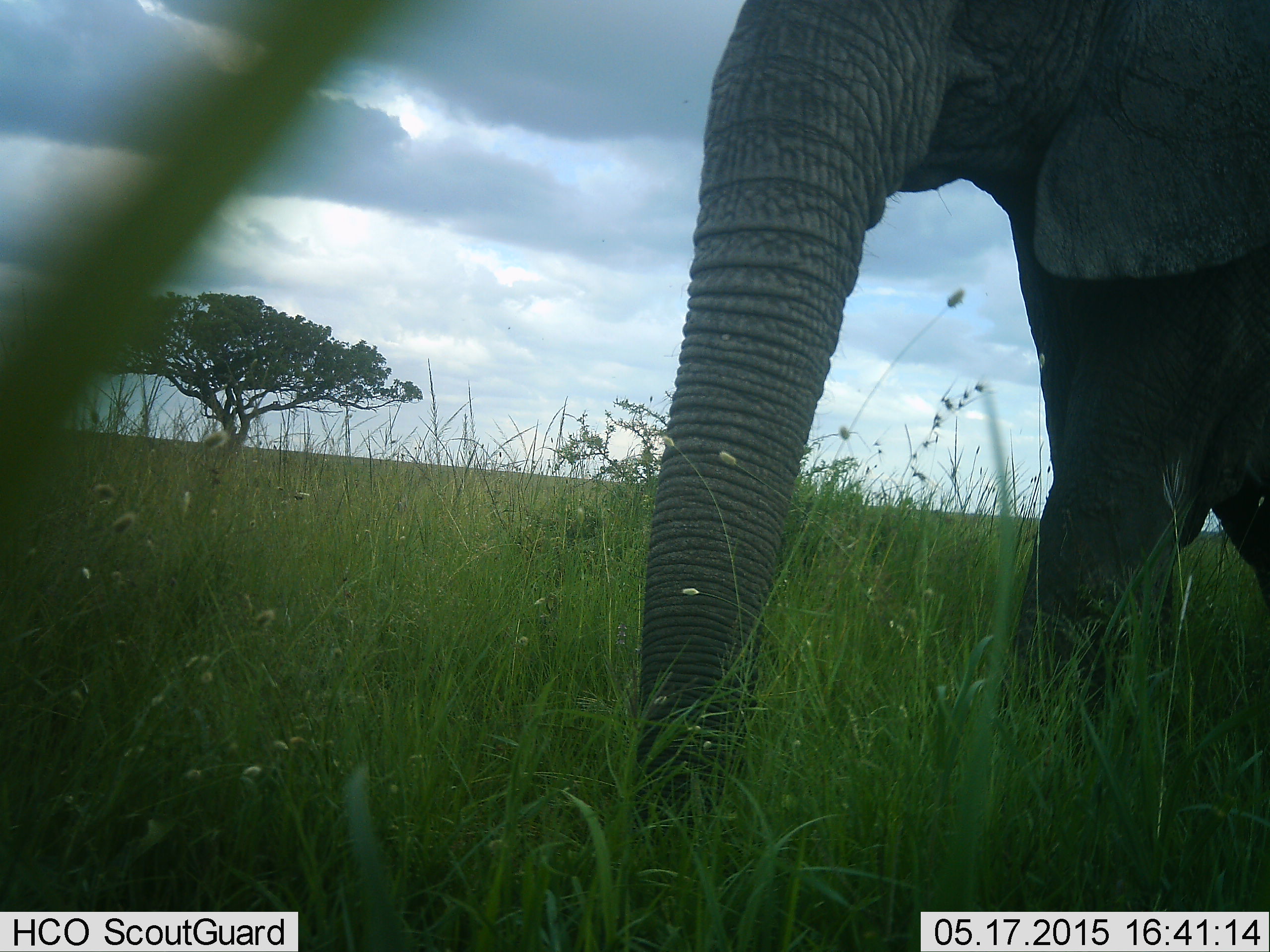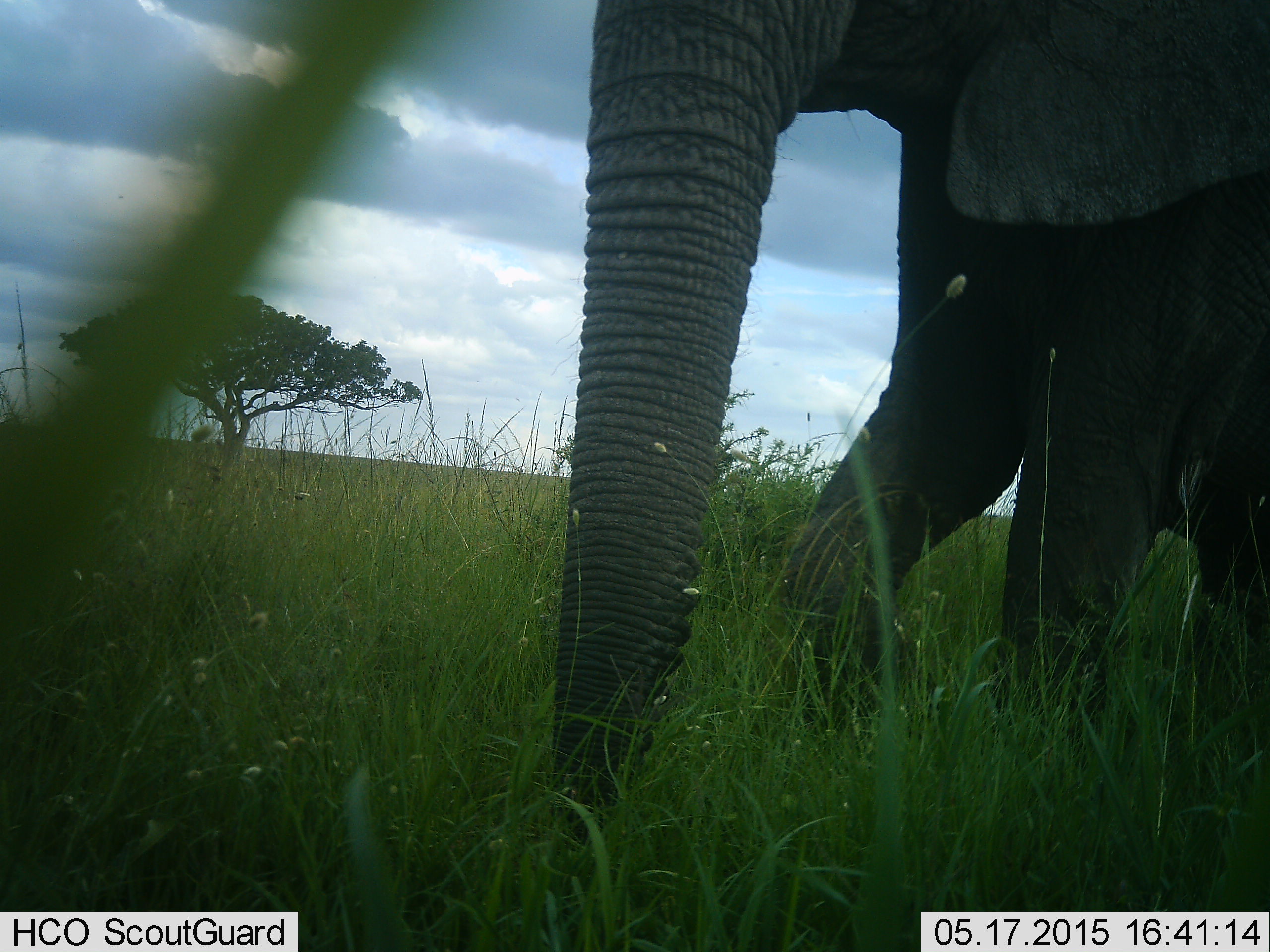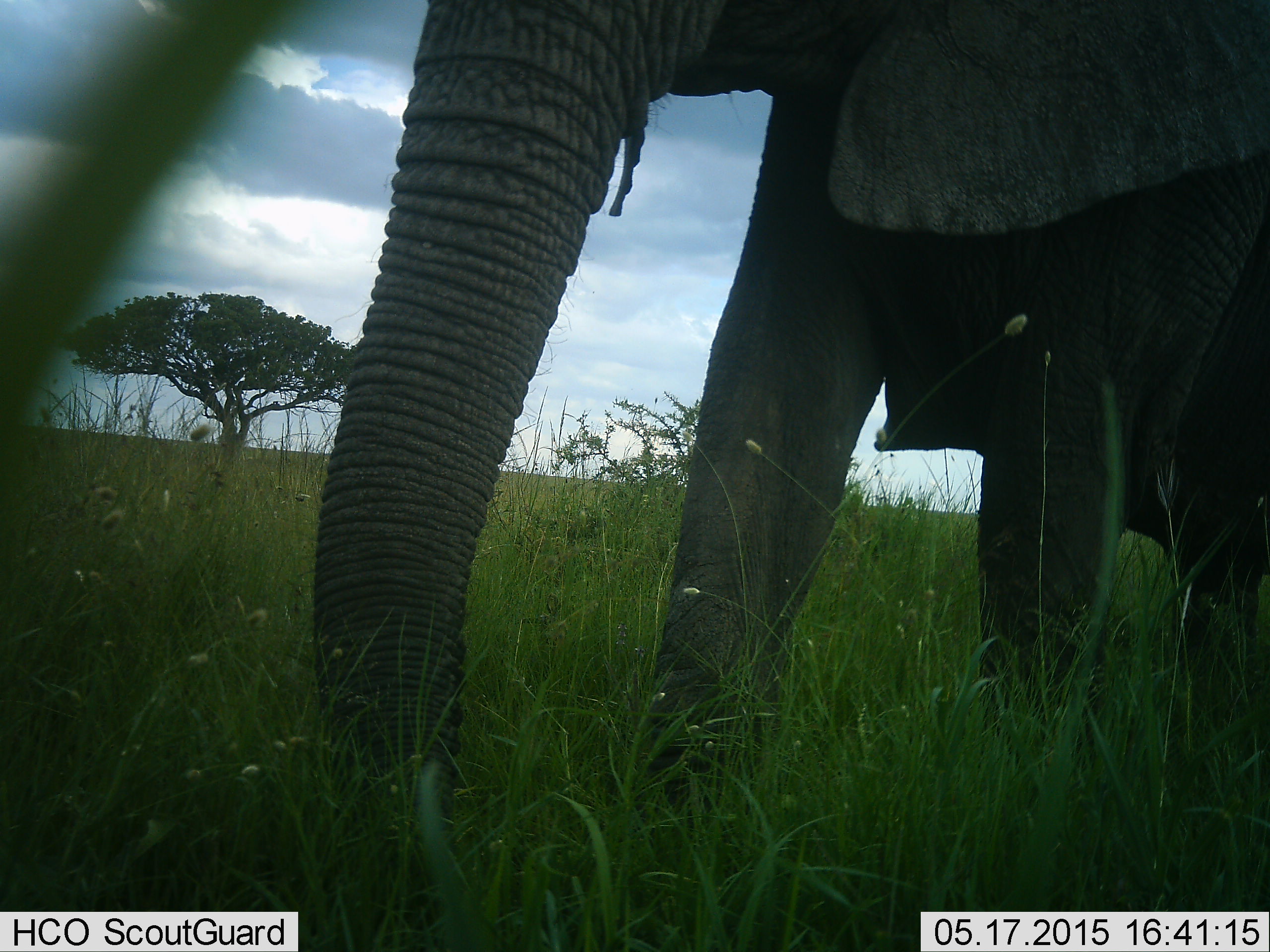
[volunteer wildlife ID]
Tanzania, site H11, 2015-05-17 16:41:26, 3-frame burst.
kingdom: Animalia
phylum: Chordata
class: Mammalia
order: Proboscidea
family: Elephantidae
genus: Loxodonta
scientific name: Loxodonta africana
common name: african bush elephant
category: elephant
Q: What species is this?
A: Elephant (african bush elephant) (Loxodonta africana).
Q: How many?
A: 1.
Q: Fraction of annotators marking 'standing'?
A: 20%.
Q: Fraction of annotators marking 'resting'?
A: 0%.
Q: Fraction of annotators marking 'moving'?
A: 90%.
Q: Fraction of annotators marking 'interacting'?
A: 0%.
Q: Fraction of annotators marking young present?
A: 0%.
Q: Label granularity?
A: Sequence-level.